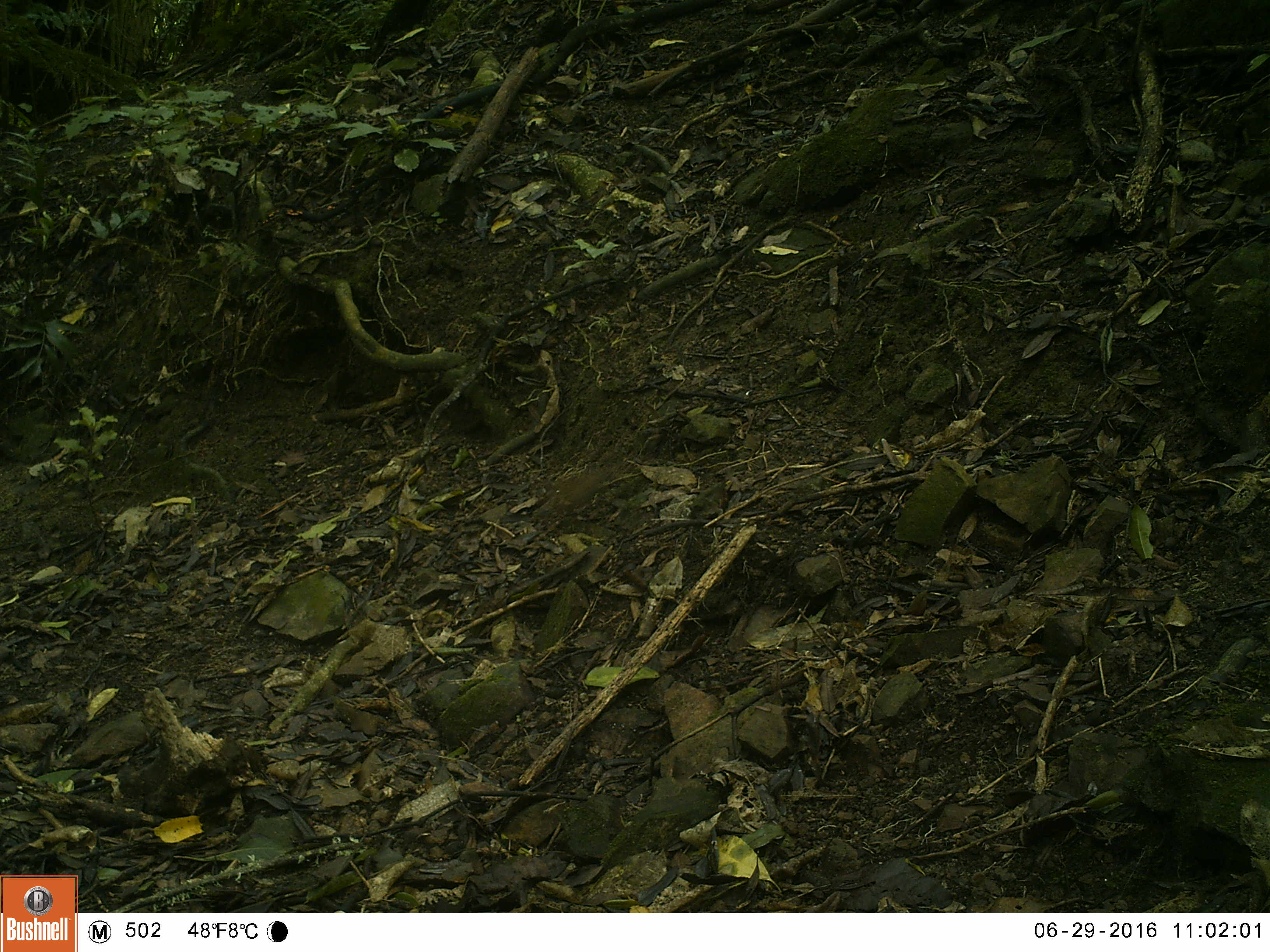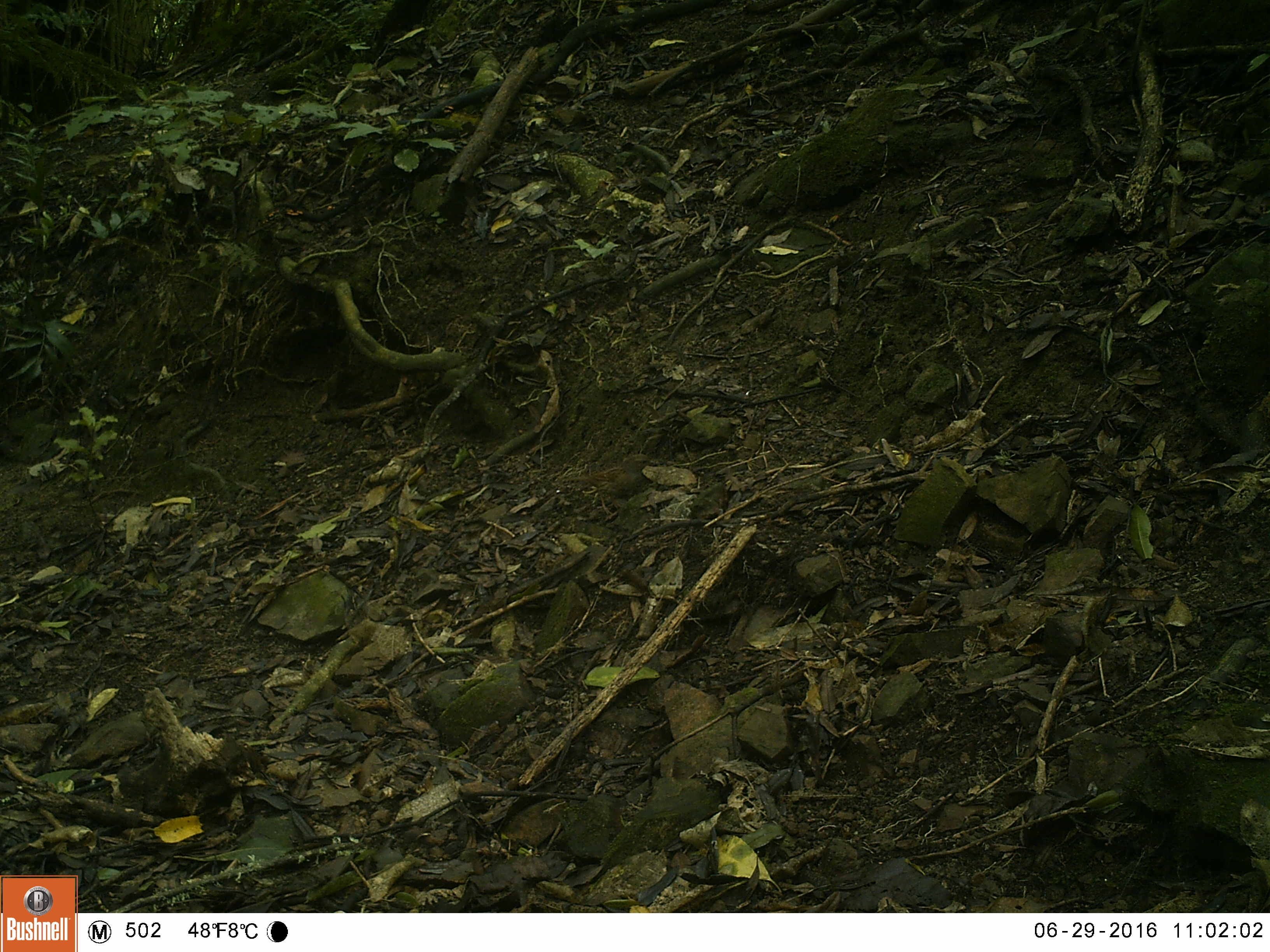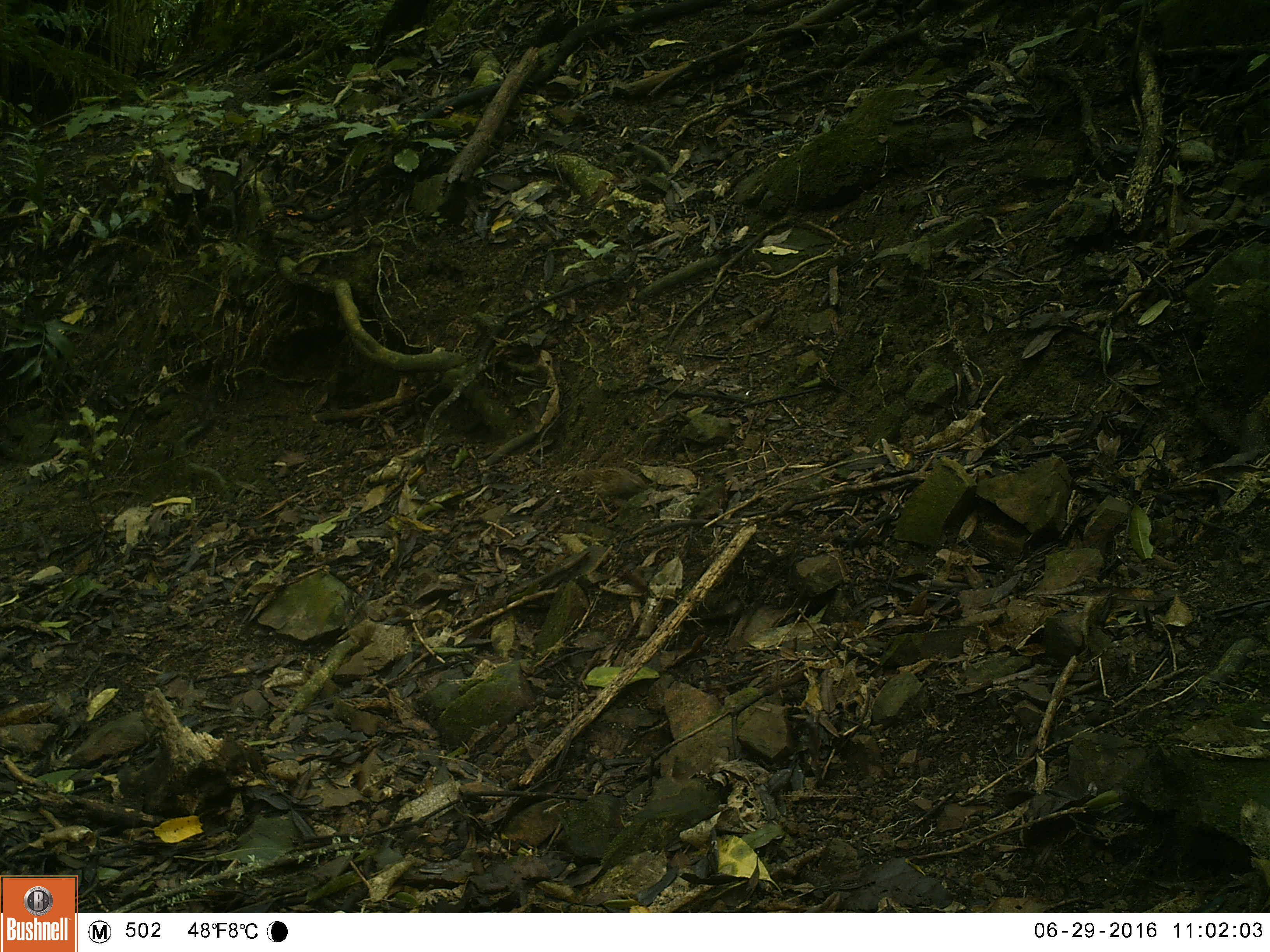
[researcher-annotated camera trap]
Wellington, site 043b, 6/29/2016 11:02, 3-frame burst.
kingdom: Animalia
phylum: Chordata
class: Aves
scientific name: Aves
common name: bird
Bird (Aves).